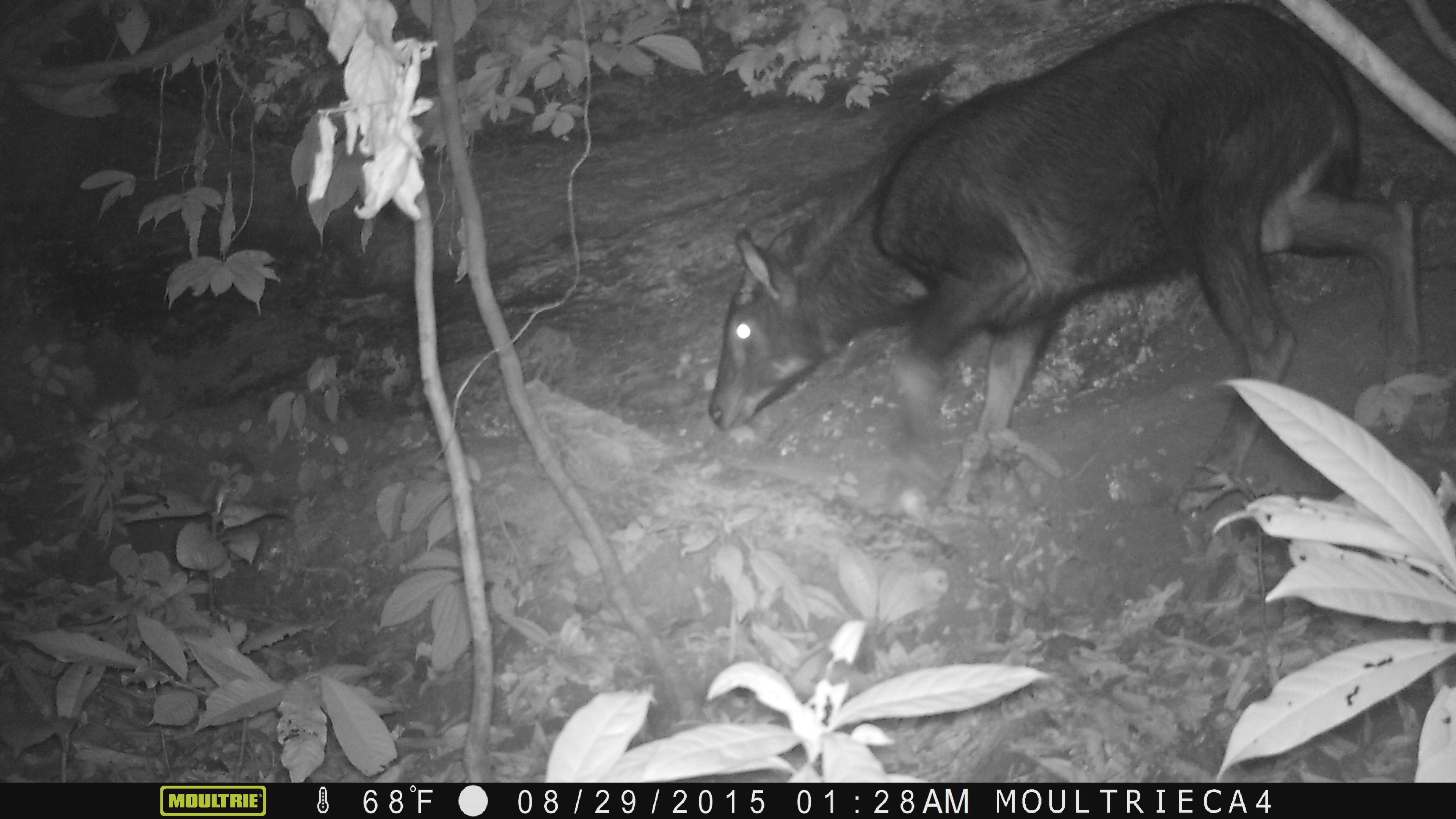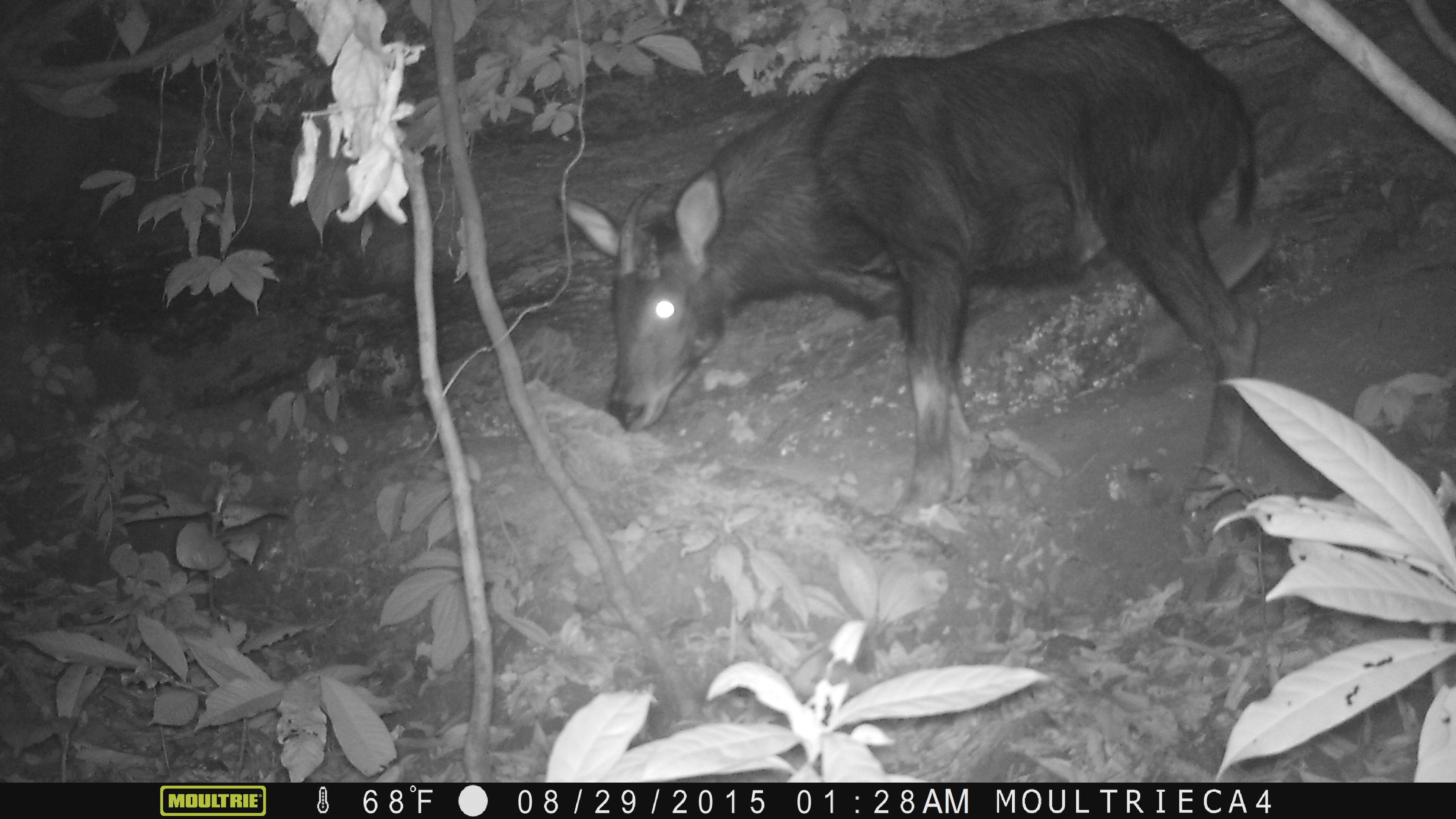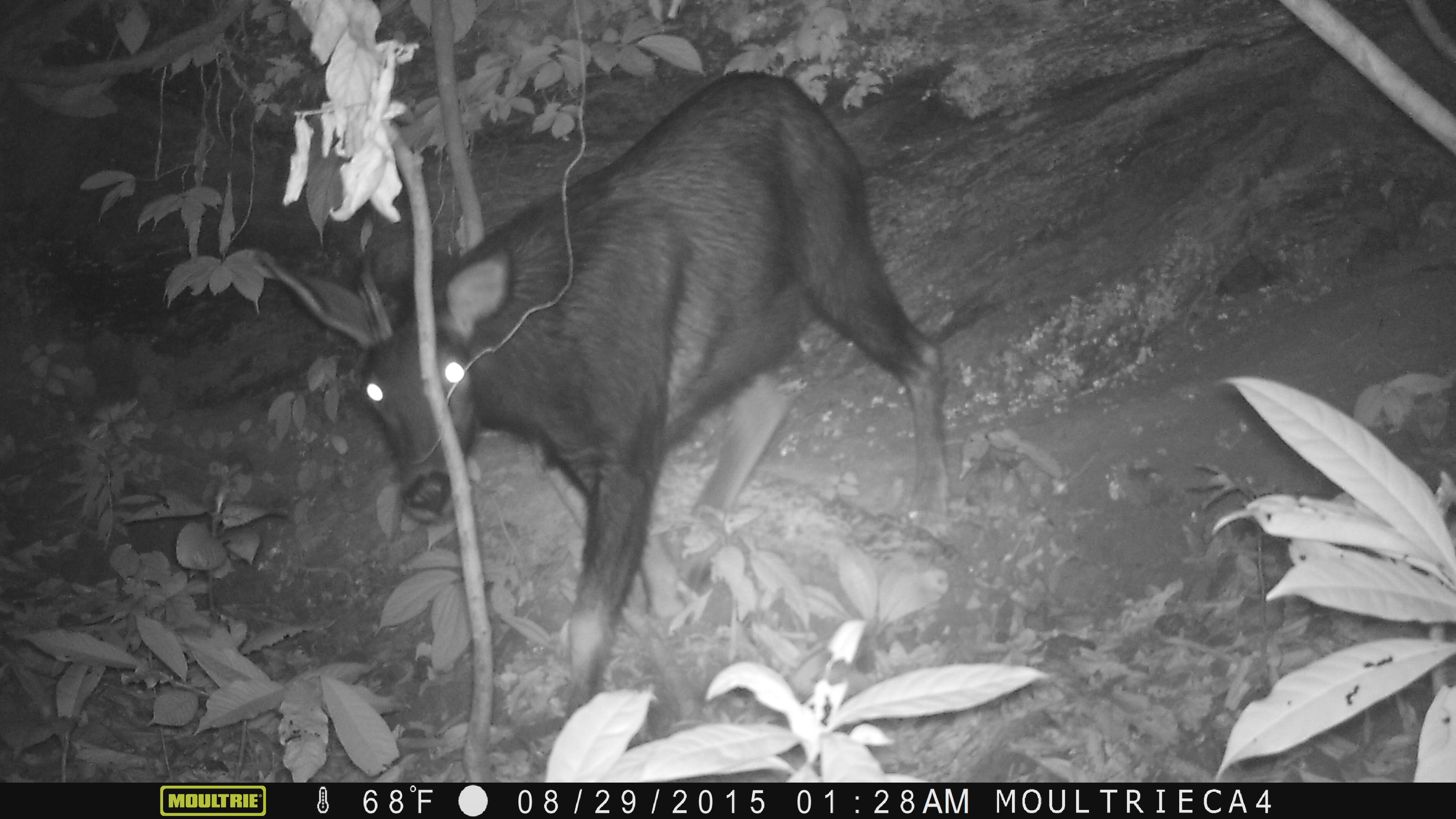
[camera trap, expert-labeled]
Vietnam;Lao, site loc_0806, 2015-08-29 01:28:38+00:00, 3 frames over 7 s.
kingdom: Animalia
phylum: Chordata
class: Mammalia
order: Artiodactyla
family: Bovidae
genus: Capricornis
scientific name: Capricornis sumatraensis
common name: chinese serow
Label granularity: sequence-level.